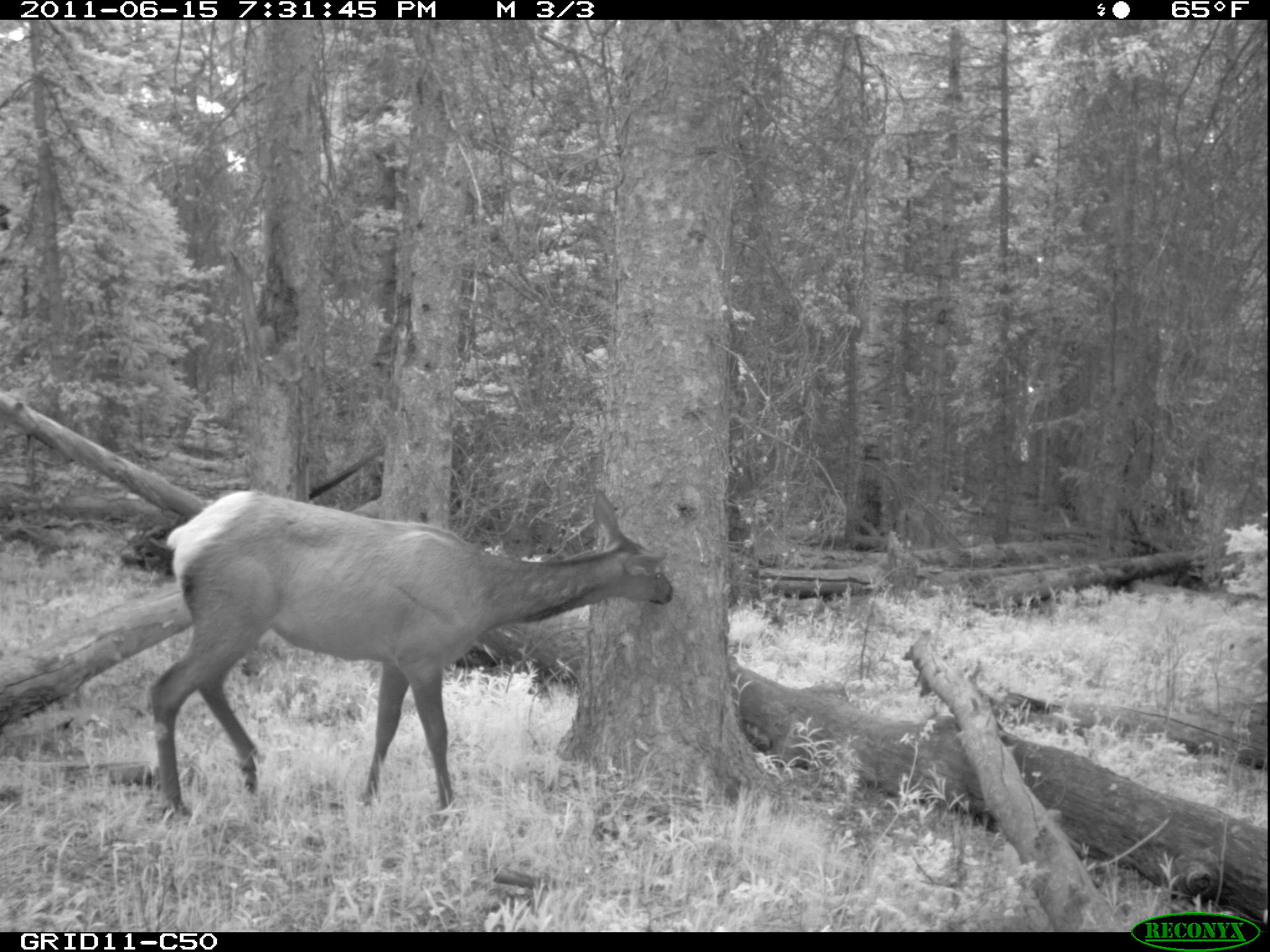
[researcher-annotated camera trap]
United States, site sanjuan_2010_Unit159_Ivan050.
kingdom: Animalia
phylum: Chordata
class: Mammalia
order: Artiodactyla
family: Cervidae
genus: Cervus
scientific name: Cervus elaphus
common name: red deer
Cervus elaphus (red deer).